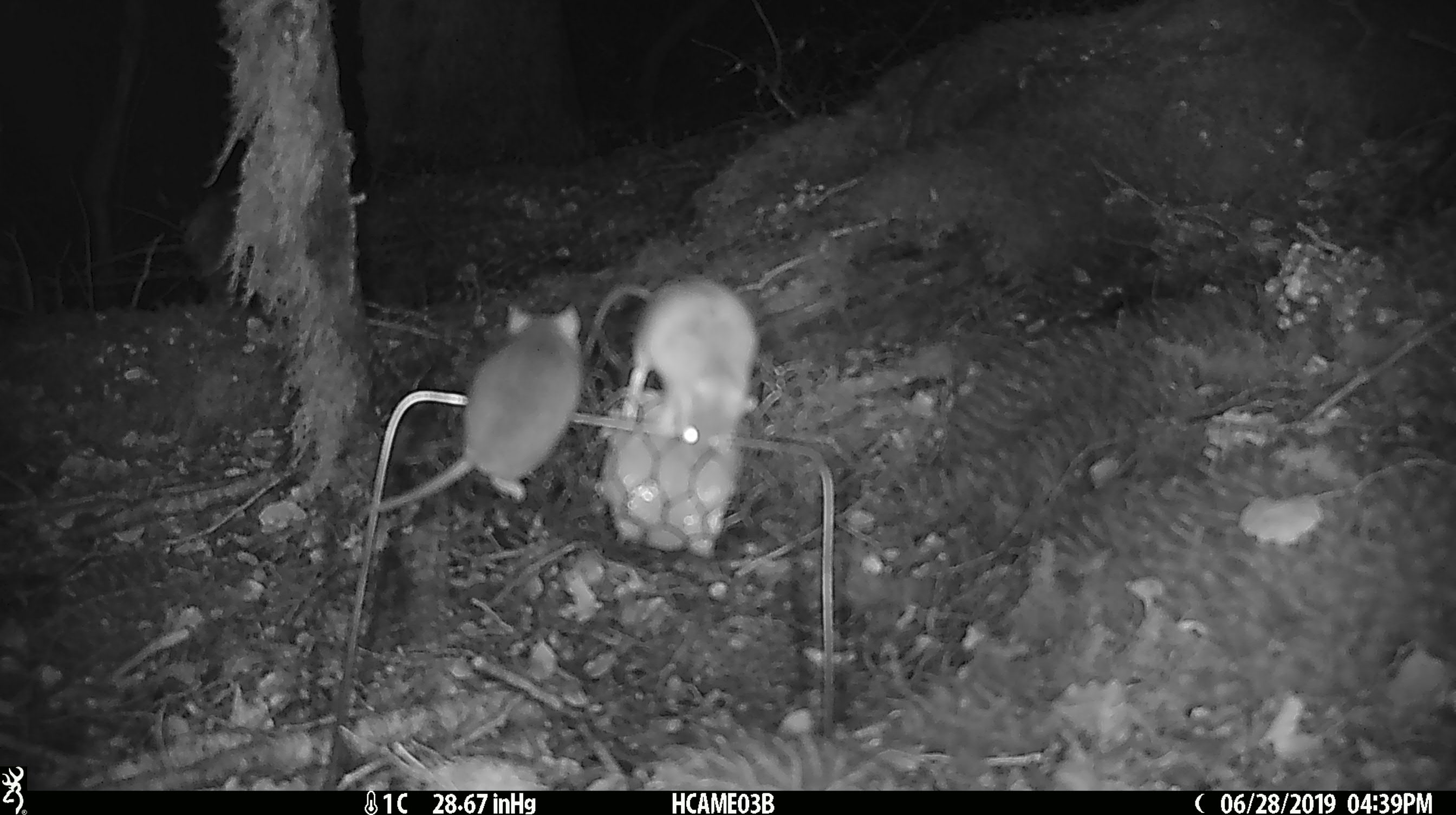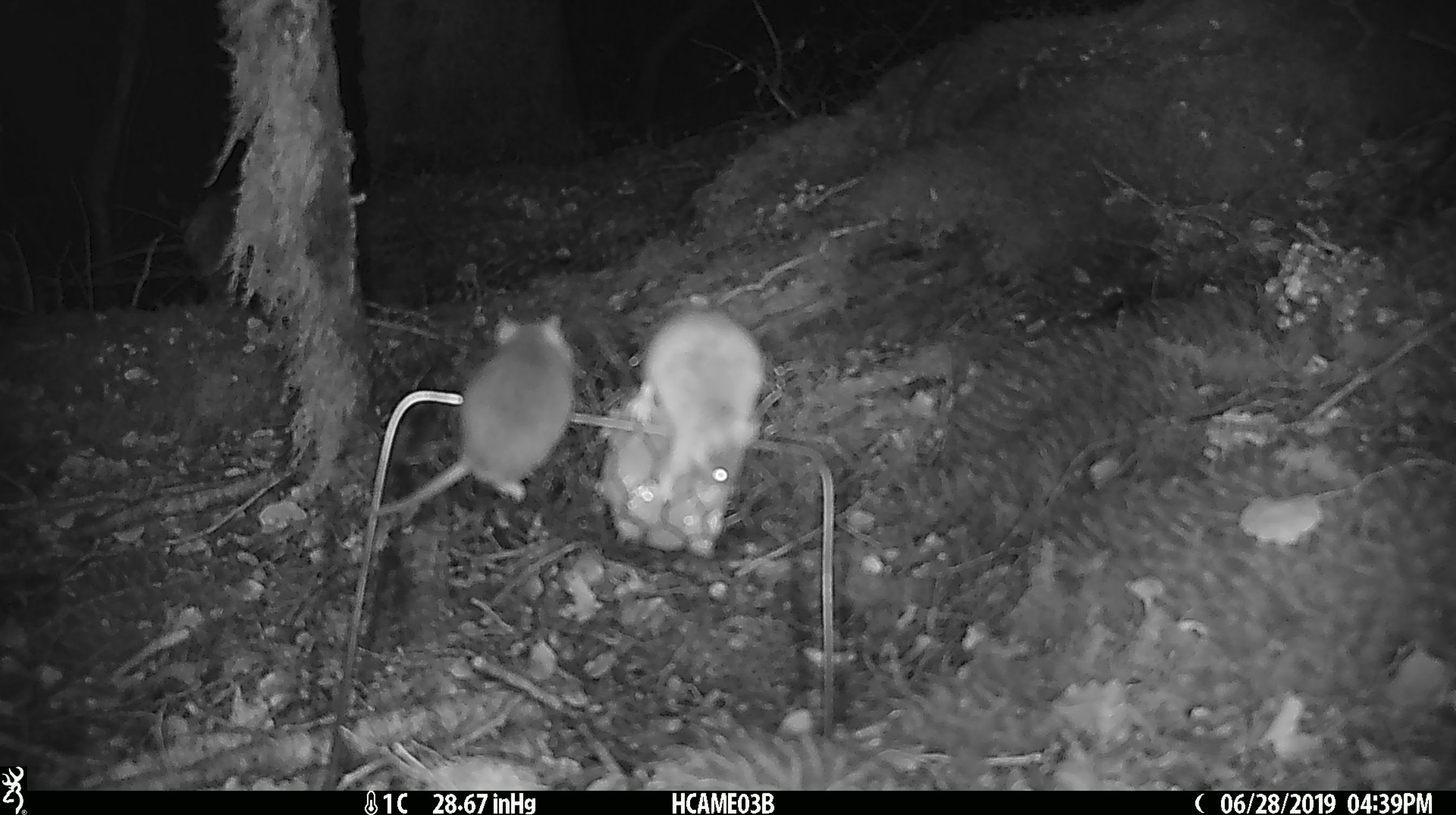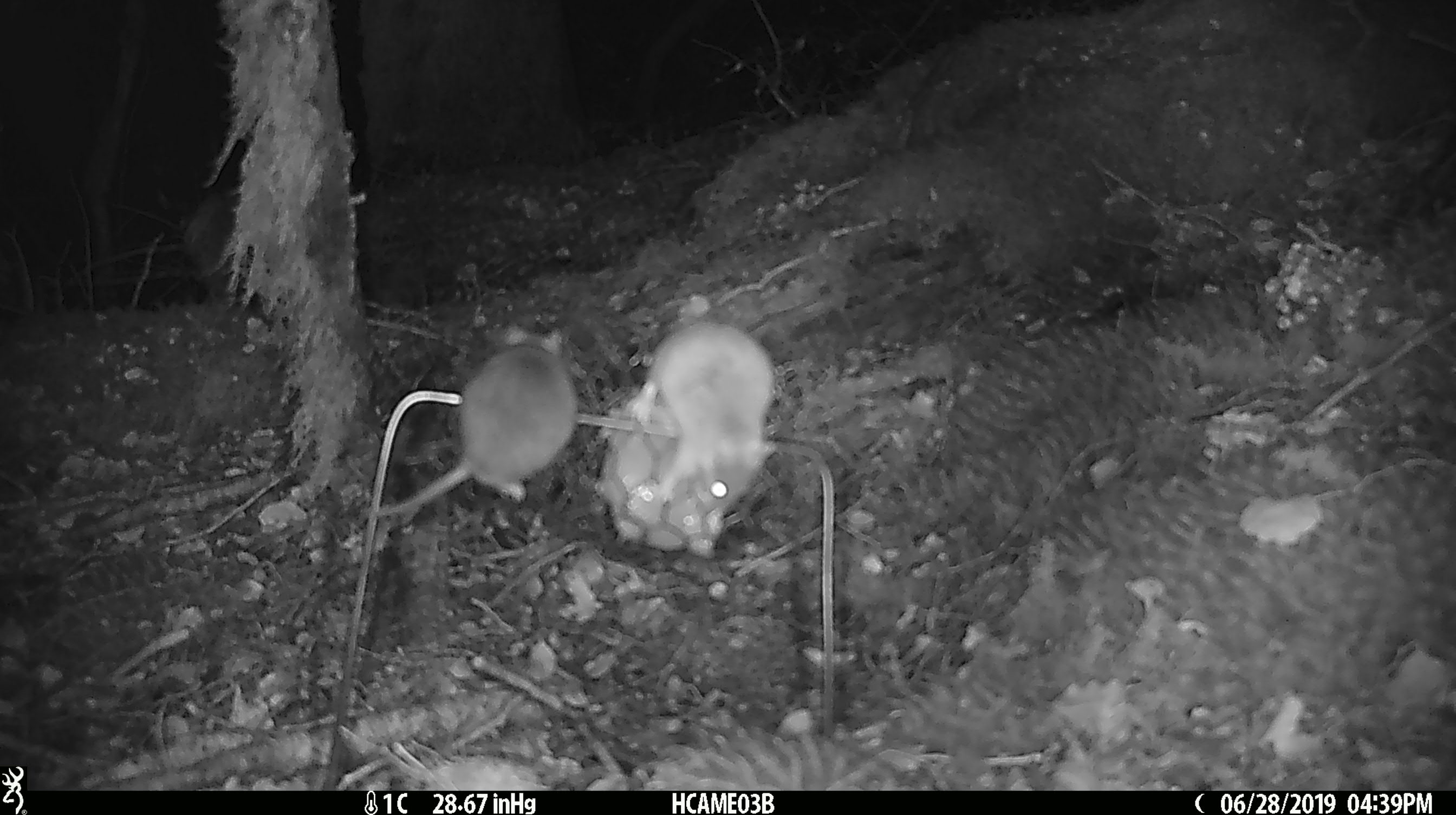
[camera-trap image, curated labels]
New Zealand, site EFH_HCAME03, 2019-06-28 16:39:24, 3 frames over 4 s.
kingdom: Animalia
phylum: Chordata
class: Mammalia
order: Rodentia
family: Muridae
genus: Mus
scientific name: Mus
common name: mouse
Mouse (Mus).